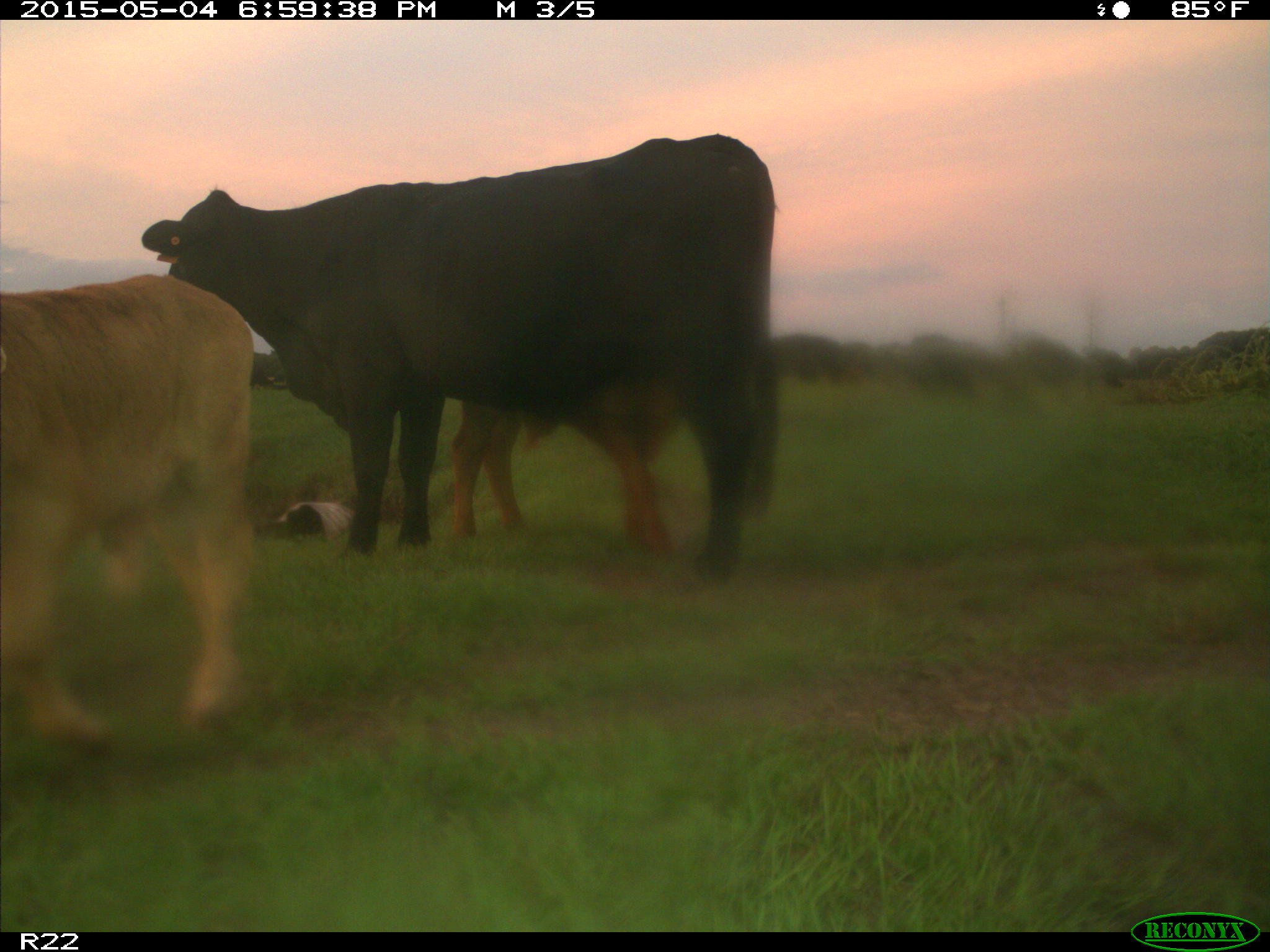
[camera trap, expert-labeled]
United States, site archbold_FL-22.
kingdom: Animalia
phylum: Chordata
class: Mammalia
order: Artiodactyla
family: Bovidae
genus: Bos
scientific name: Bos taurus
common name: domestic cow